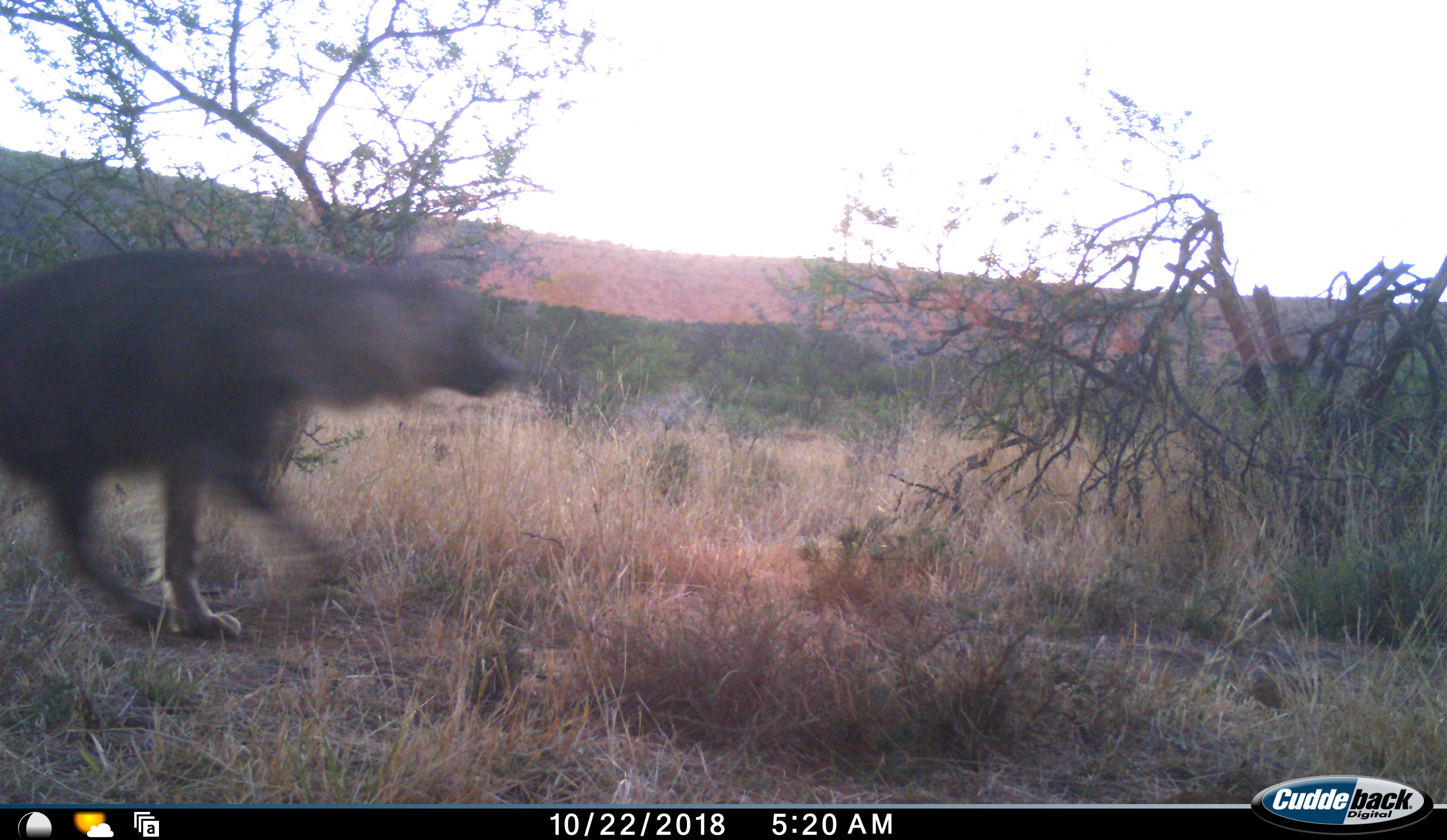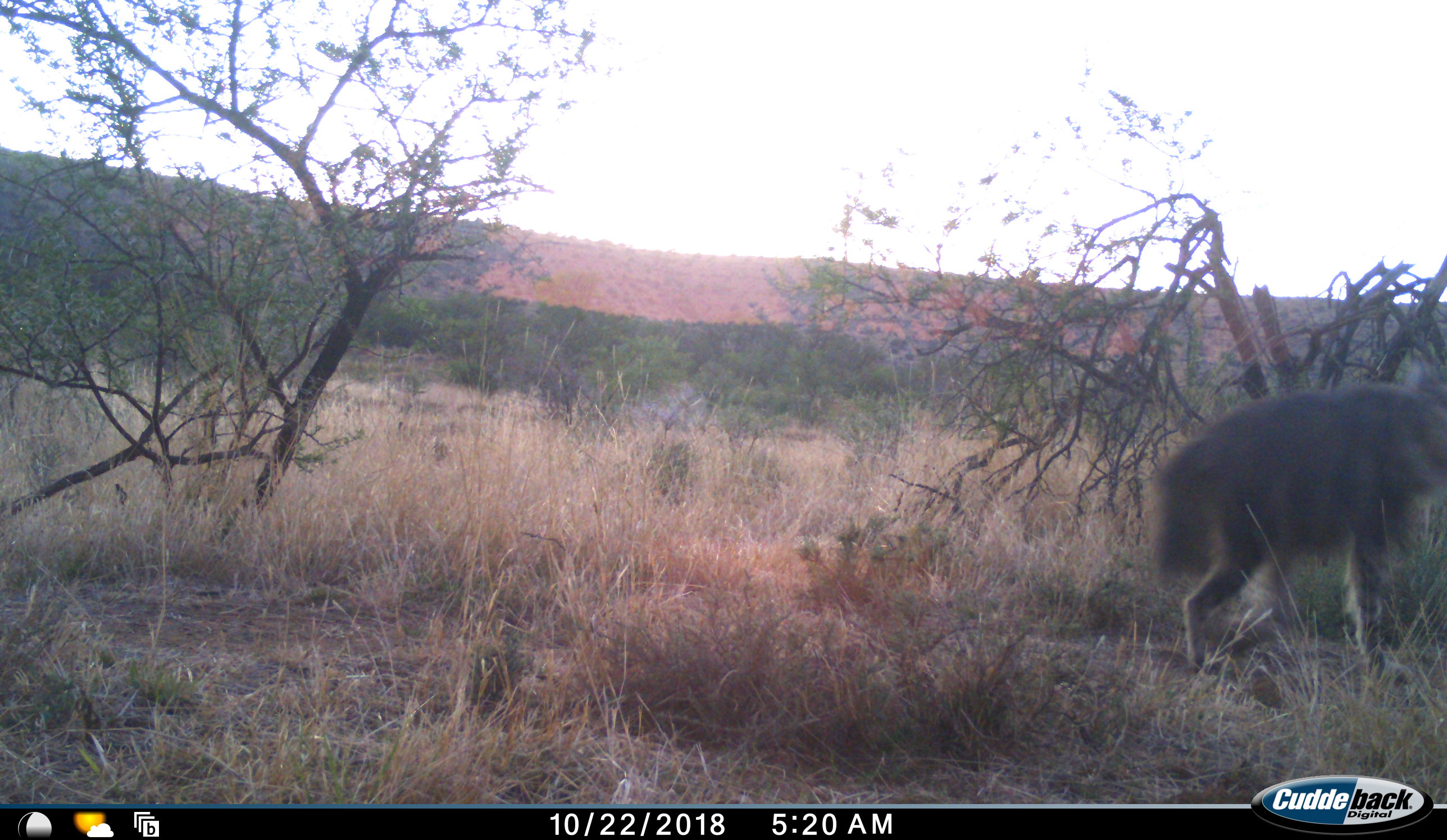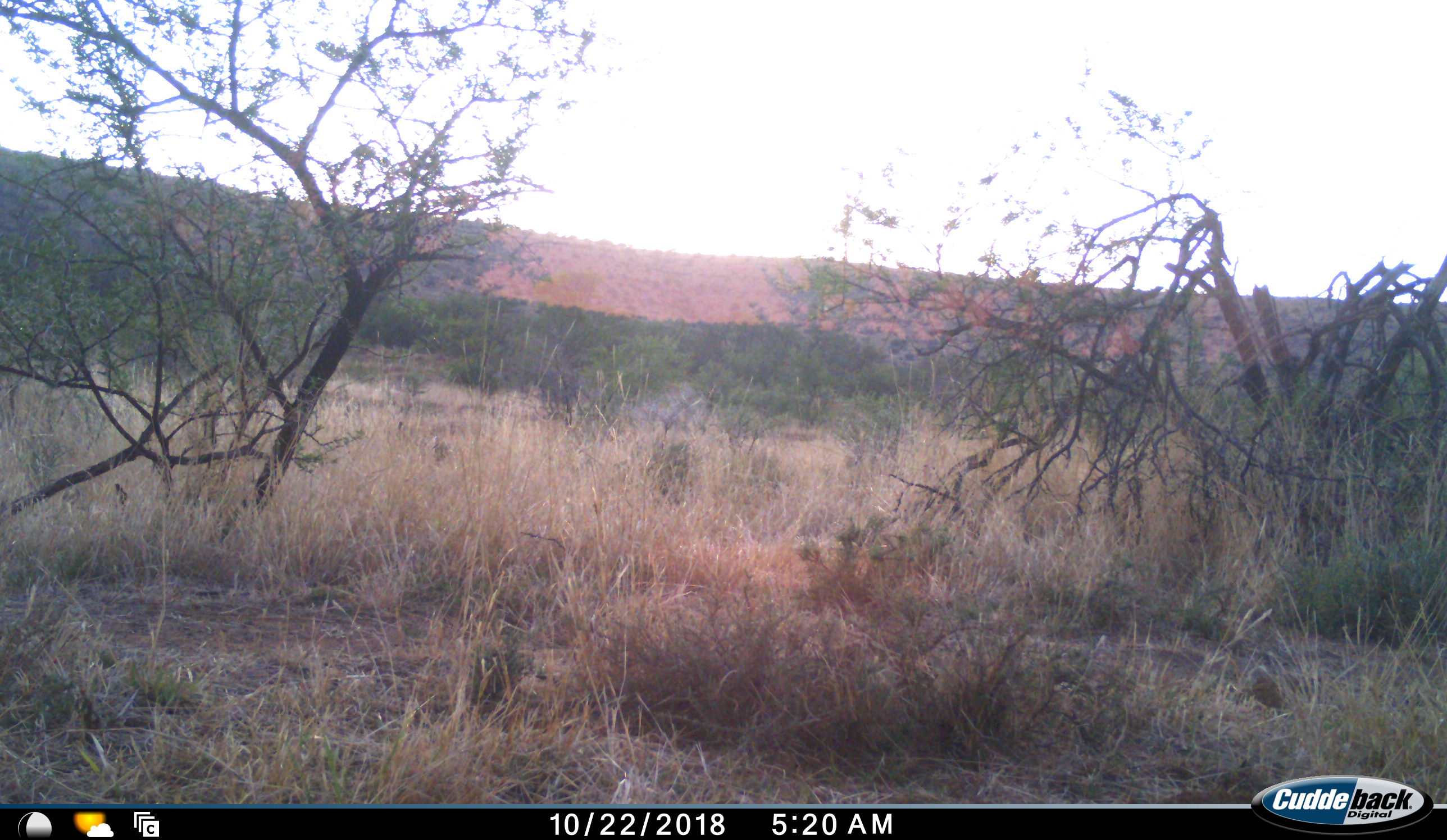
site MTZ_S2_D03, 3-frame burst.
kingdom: Animalia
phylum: Chordata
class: Mammalia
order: Carnivora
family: Hyaenidae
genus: Parahyaena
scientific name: Parahyaena brunnea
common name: brown hyena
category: hyenabrown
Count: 1.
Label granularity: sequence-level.